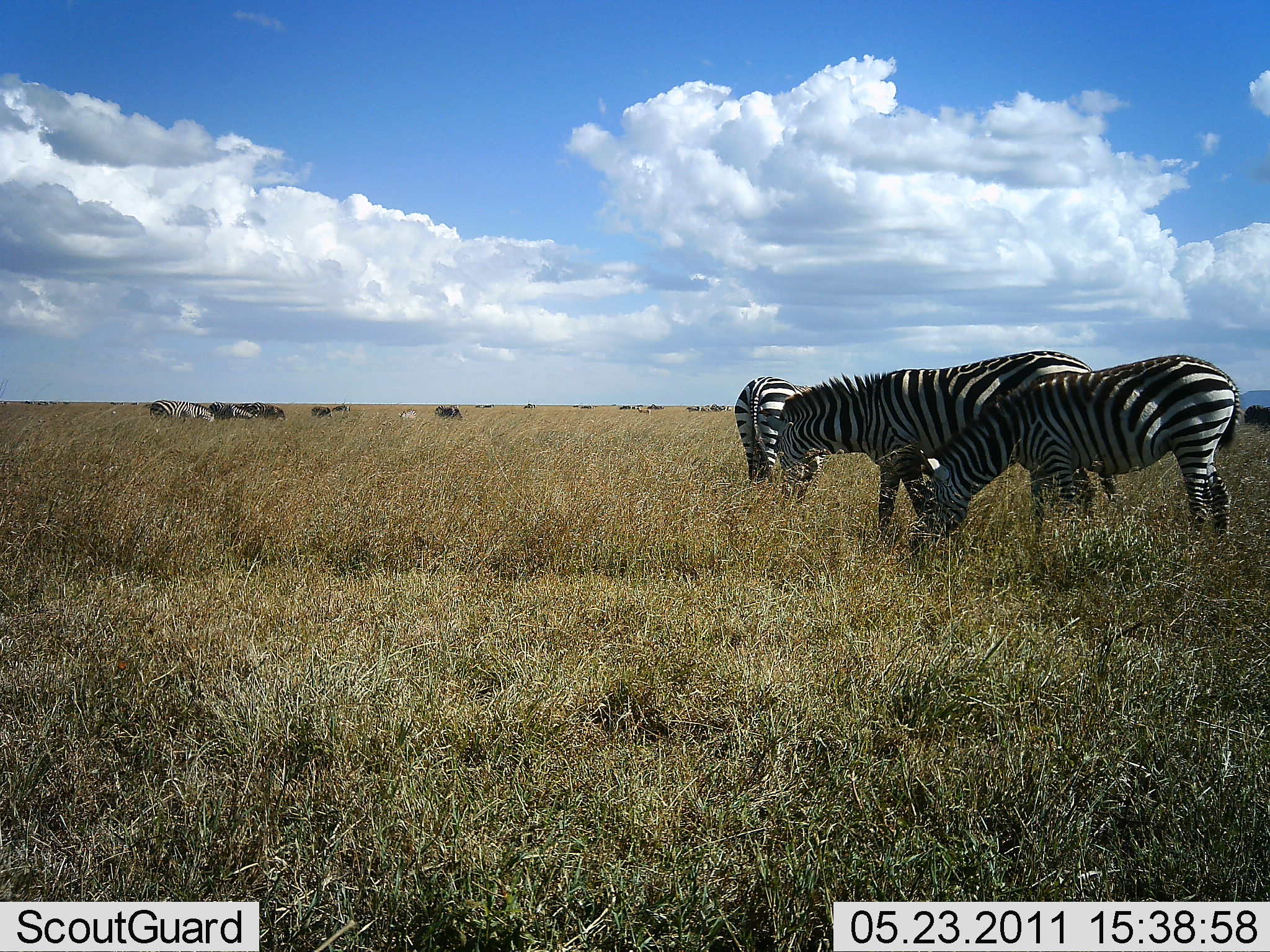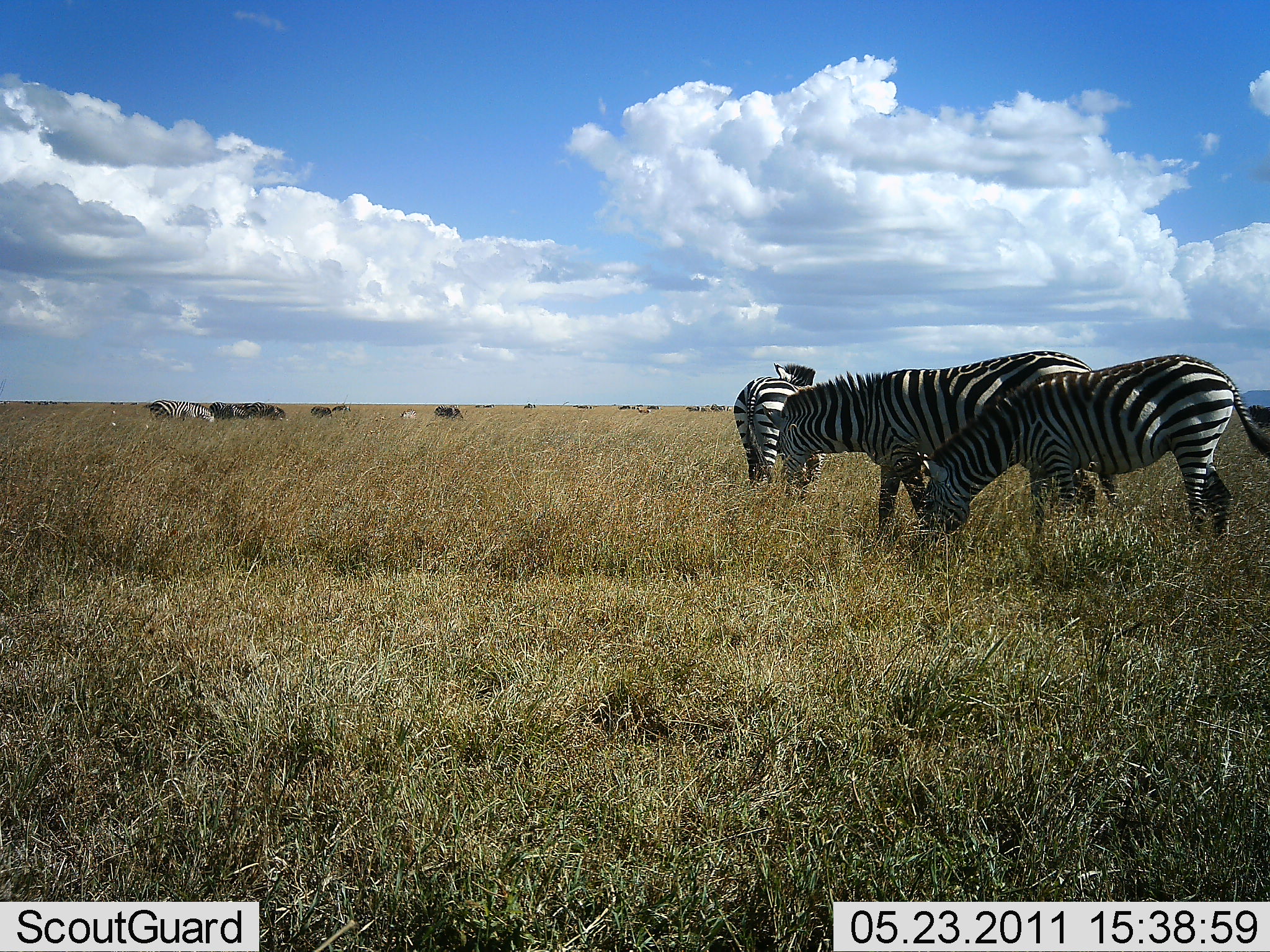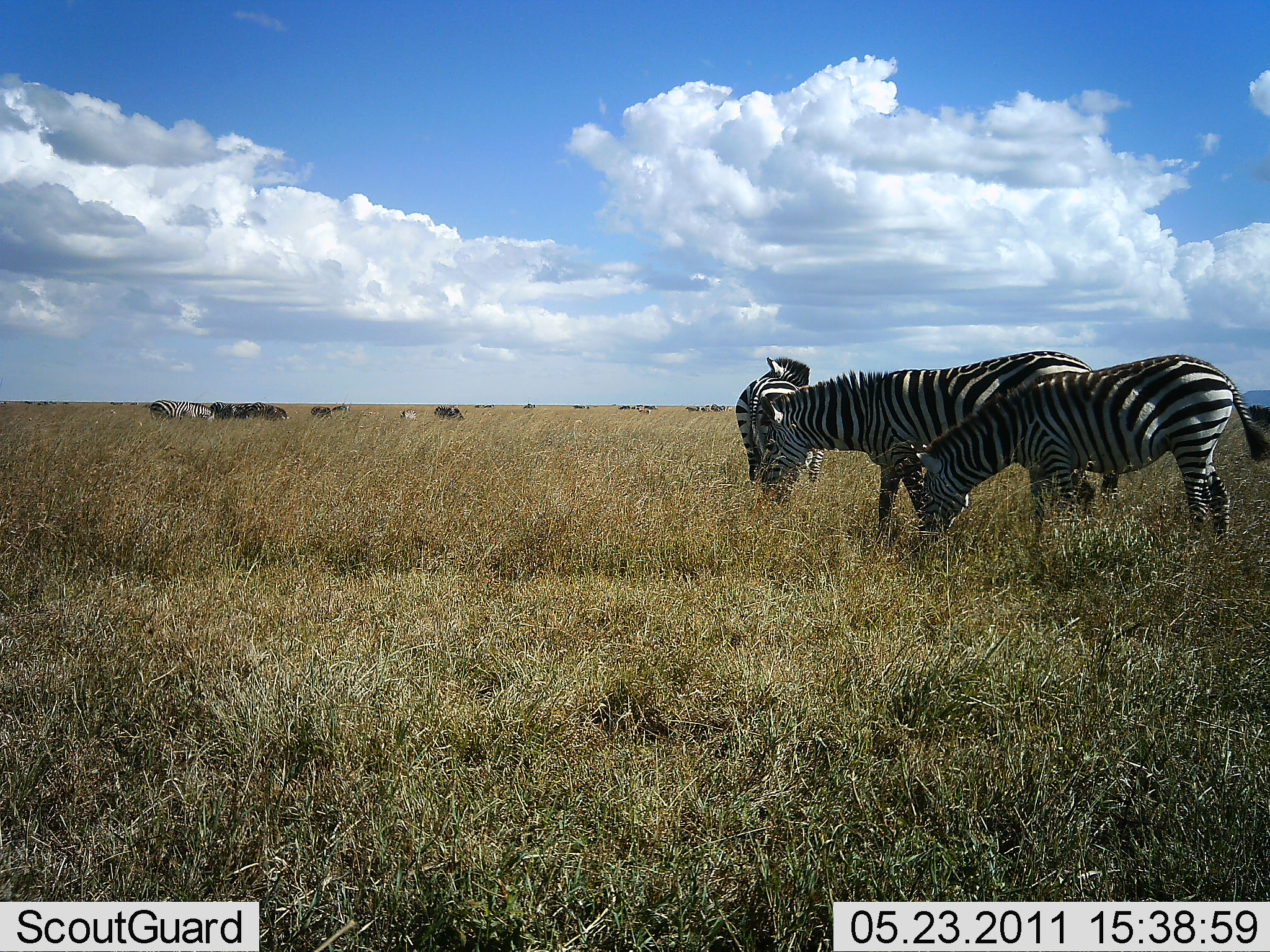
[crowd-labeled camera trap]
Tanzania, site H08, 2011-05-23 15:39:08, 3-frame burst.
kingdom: Animalia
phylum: Chordata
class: Mammalia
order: Perissodactyla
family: Equidae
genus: Equus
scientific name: Equus quagga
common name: plains zebra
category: zebra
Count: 4.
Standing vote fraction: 77%.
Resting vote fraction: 0%.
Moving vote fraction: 8%.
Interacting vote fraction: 0%.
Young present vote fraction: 0%.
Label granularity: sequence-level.